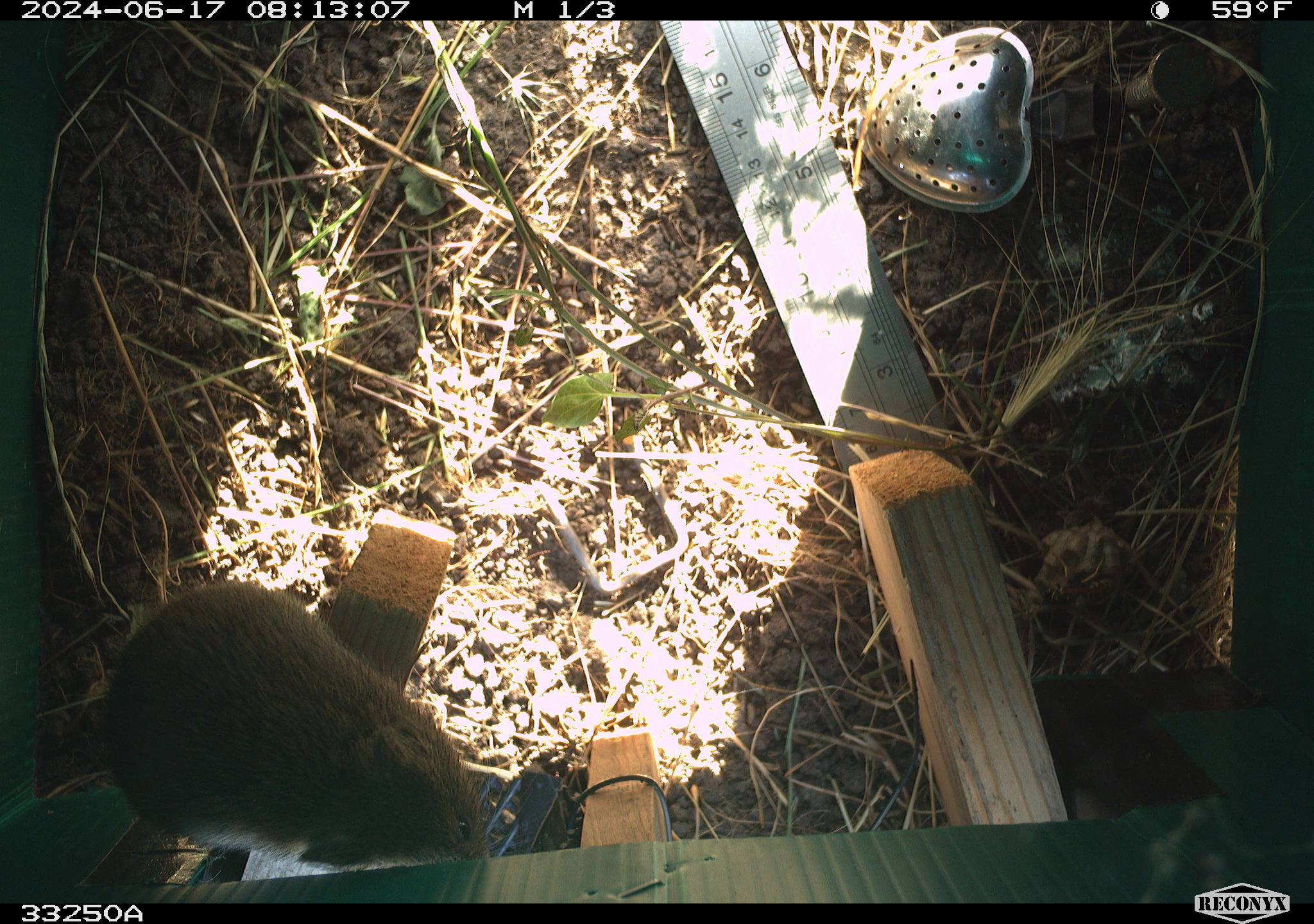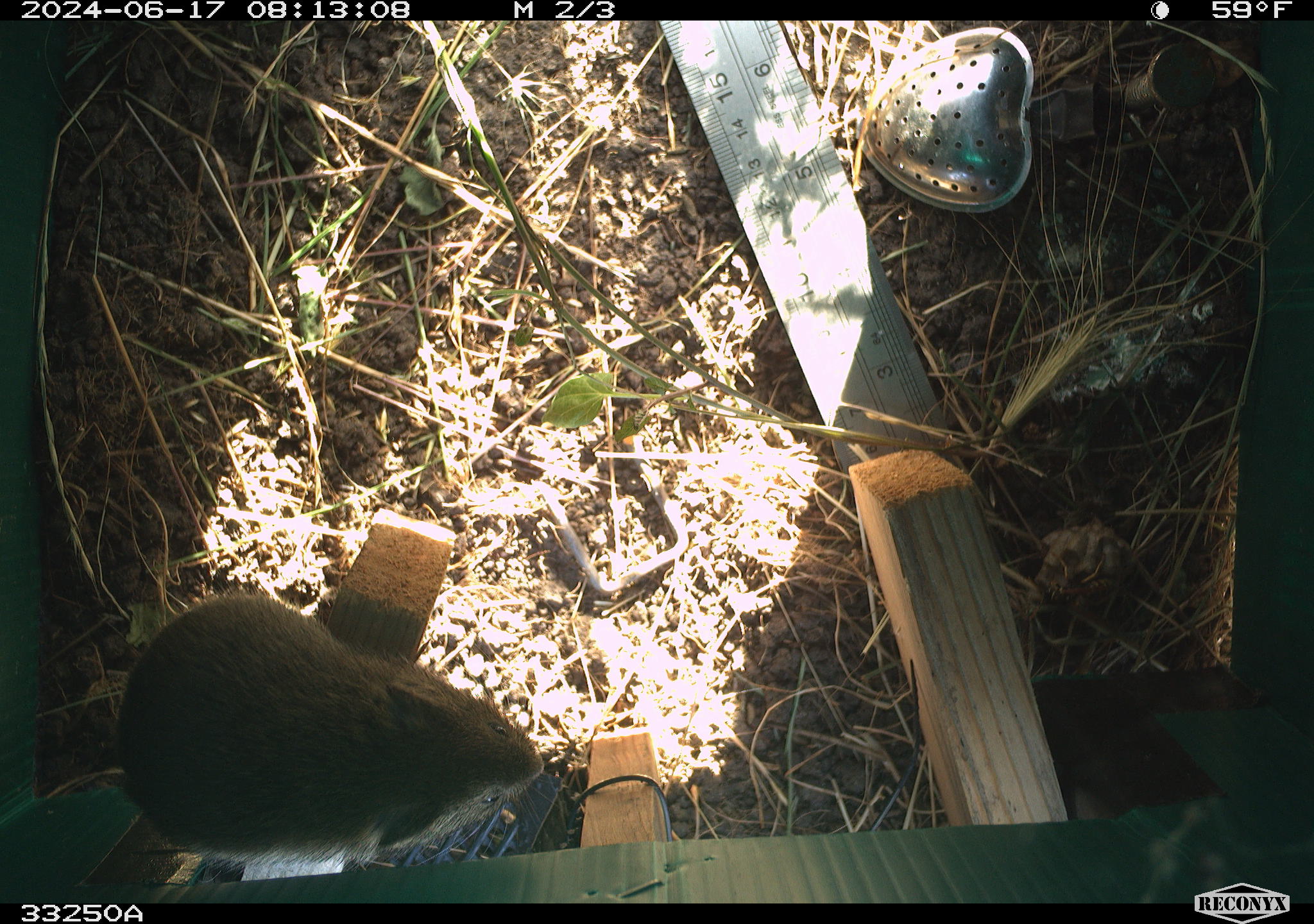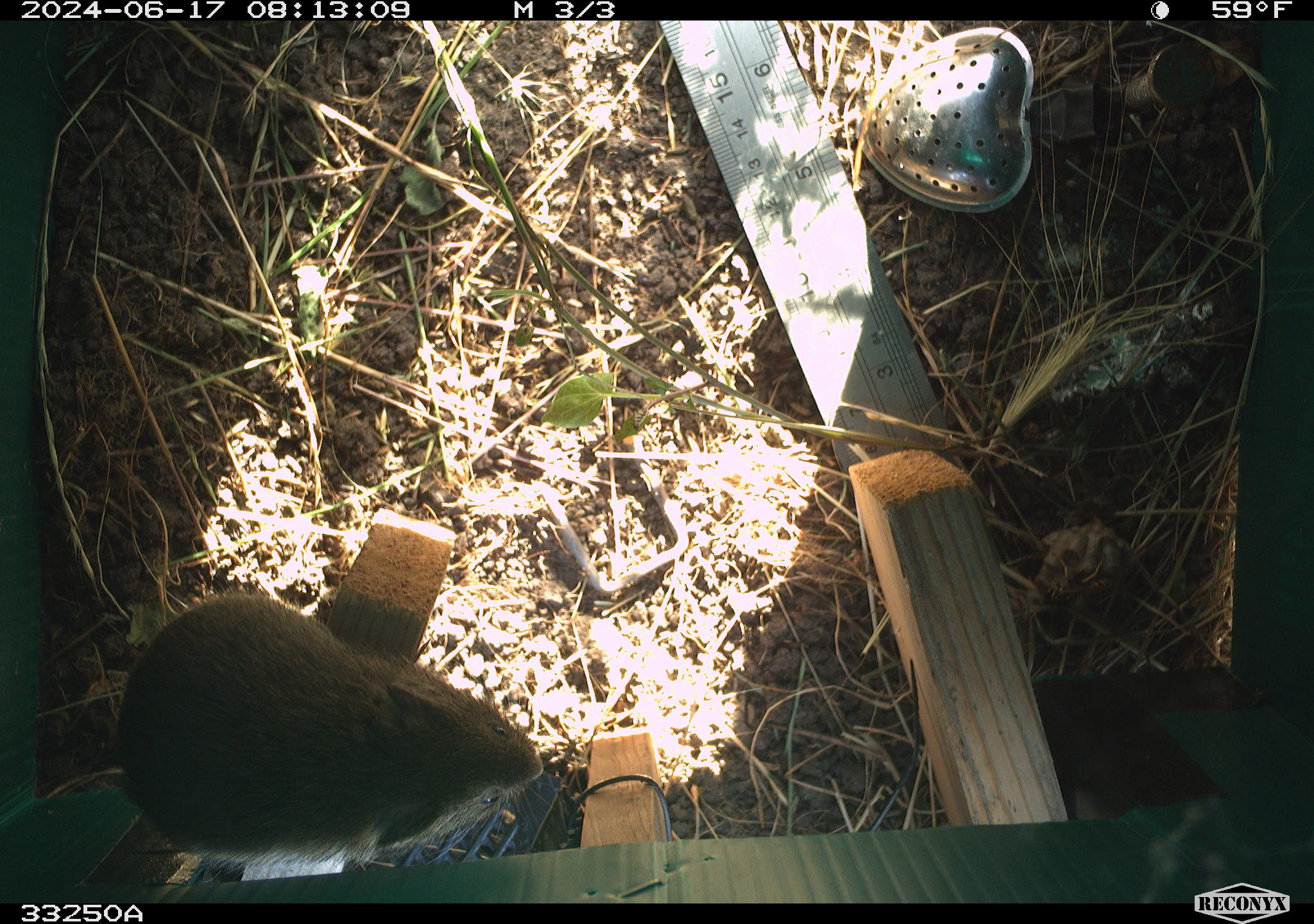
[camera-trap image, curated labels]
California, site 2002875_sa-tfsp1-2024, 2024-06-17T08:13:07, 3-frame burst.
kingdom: Animalia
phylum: Chordata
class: Mammalia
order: Rodentia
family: Cricetidae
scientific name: Arvicolinae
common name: voles, lemmings, and muskrats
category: arvicolinae subfamily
Arvicolinae subfamily (voles, lemmings, and muskrats) (Arvicolinae).